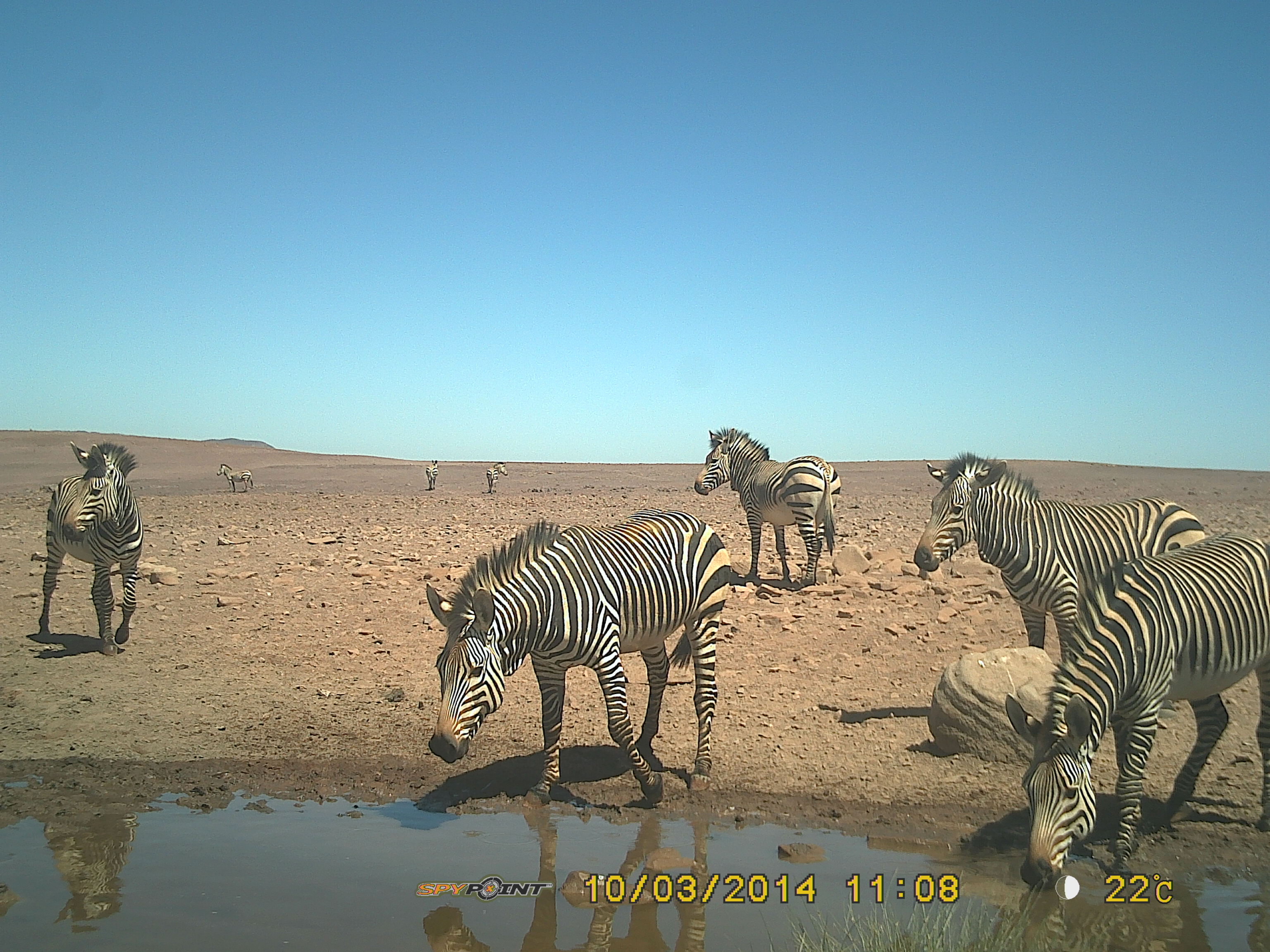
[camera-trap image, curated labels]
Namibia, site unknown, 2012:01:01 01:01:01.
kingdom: Animalia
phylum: Chordata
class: Mammalia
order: Perissodactyla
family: Equidae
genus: Equus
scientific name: Equus zebra hartmannae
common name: hartmann's mountain zebra